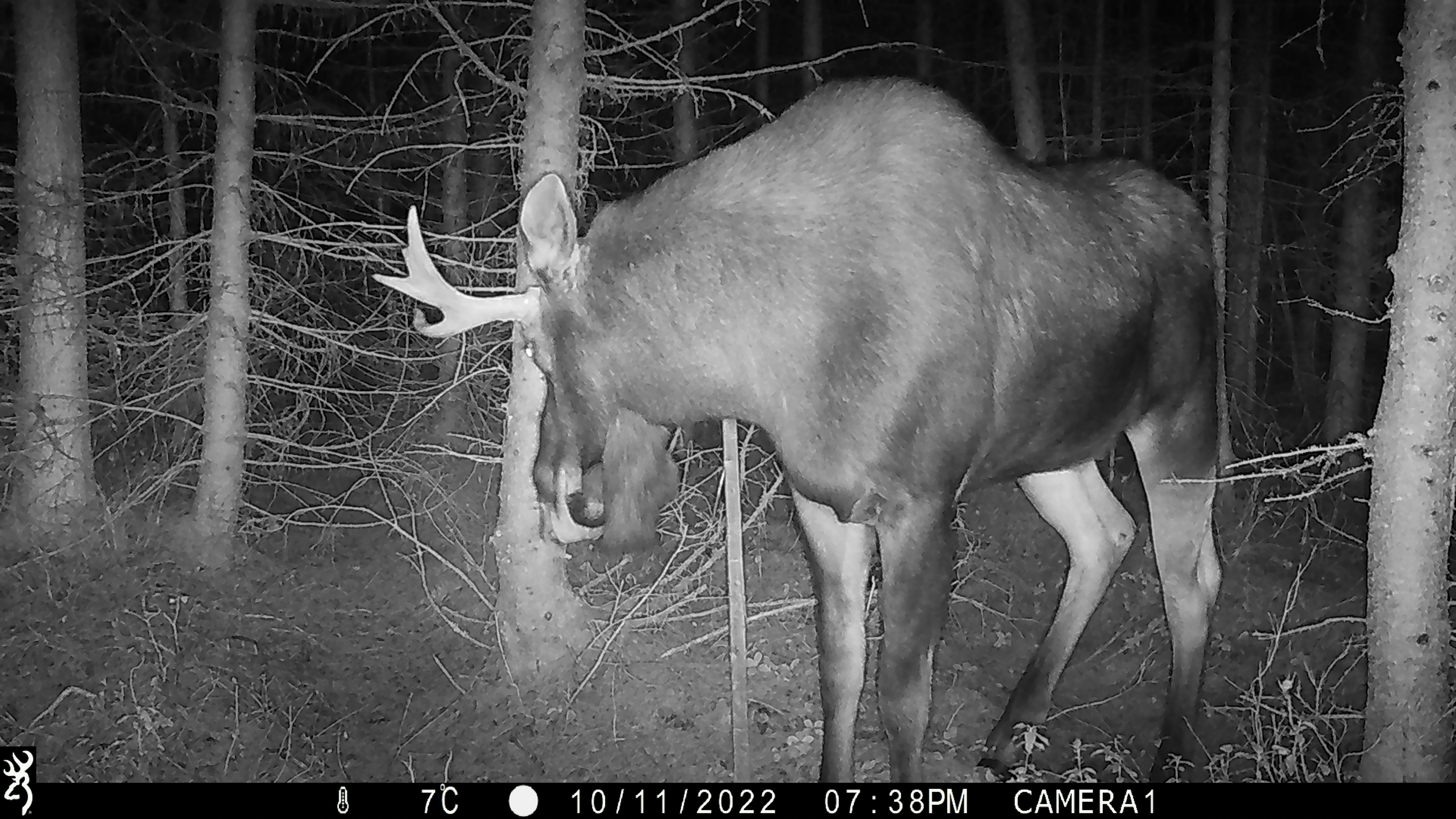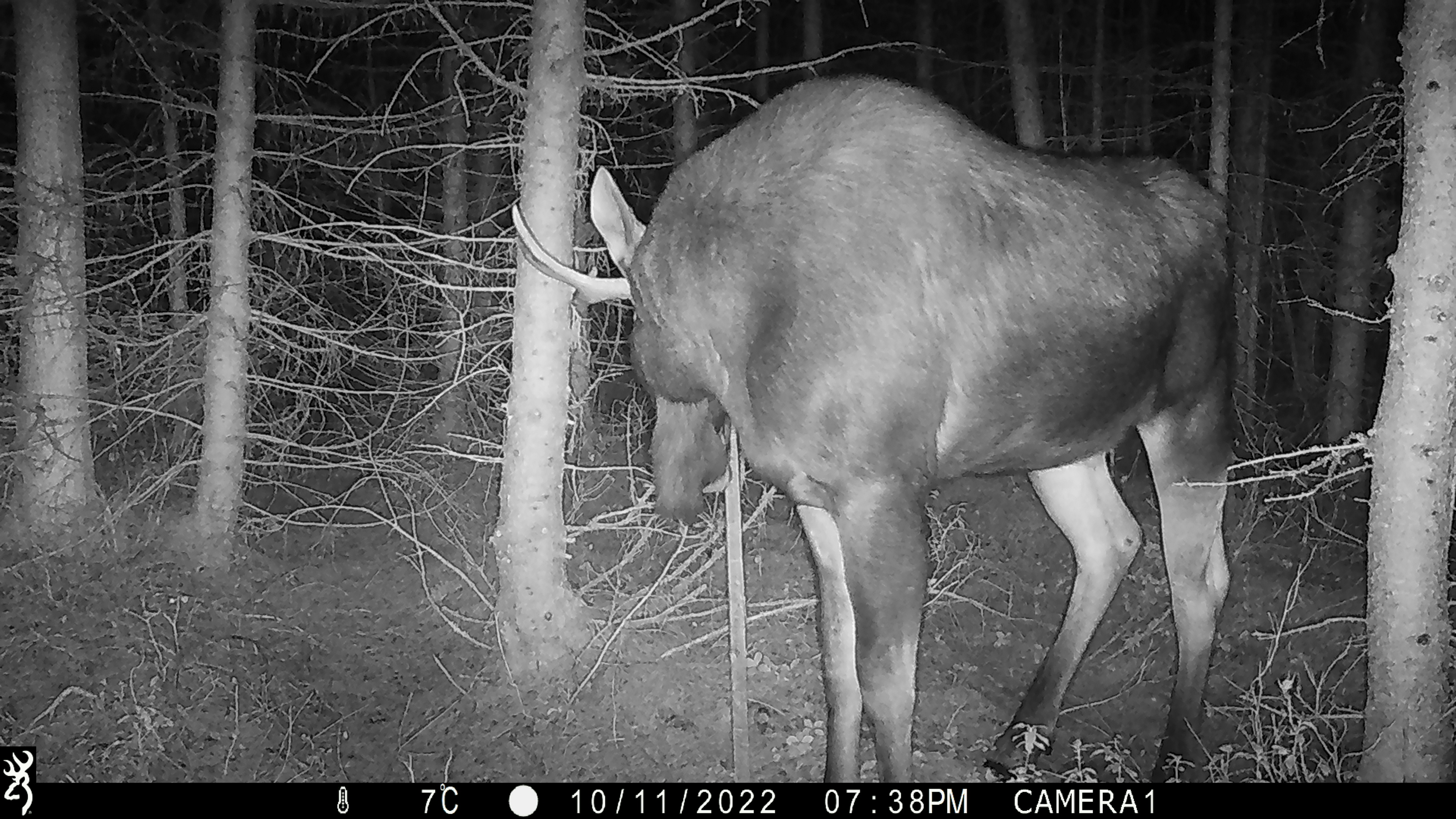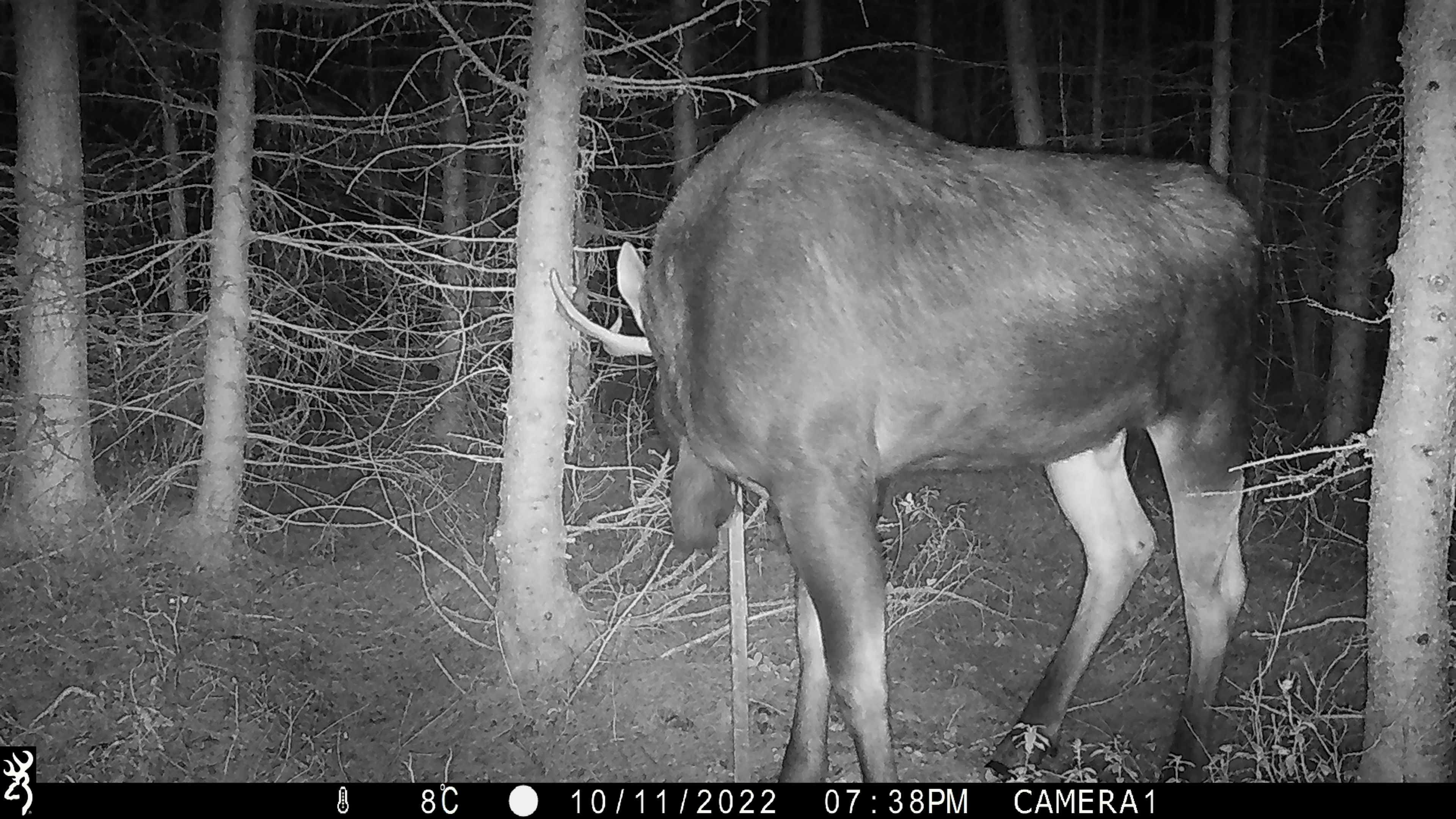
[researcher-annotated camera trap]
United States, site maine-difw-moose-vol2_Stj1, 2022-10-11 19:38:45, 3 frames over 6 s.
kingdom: Animalia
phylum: Chordata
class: Mammalia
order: Artiodactyla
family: Cervidae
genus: Alces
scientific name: Alces alces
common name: moose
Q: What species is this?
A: Moose (Alces alces).